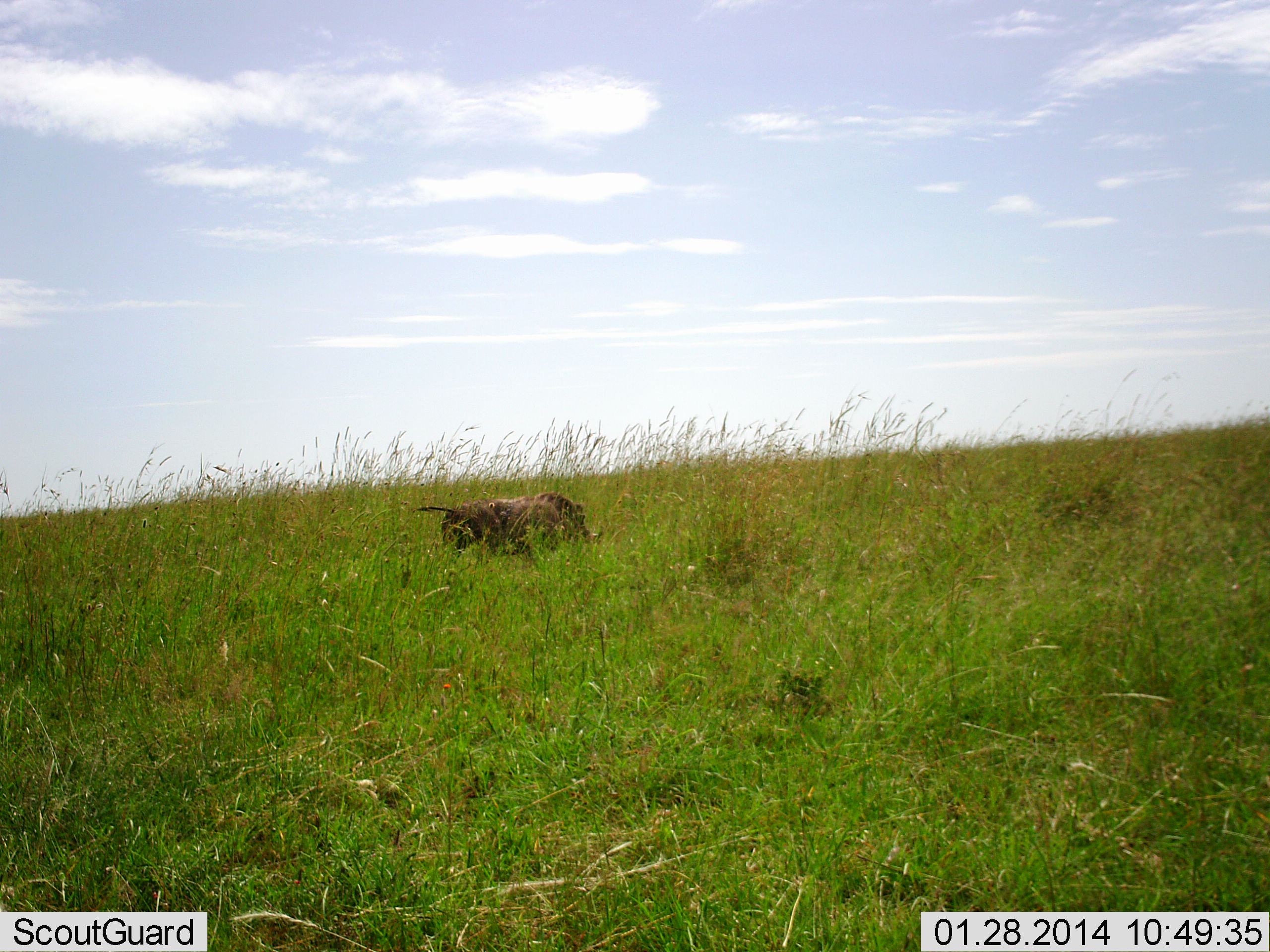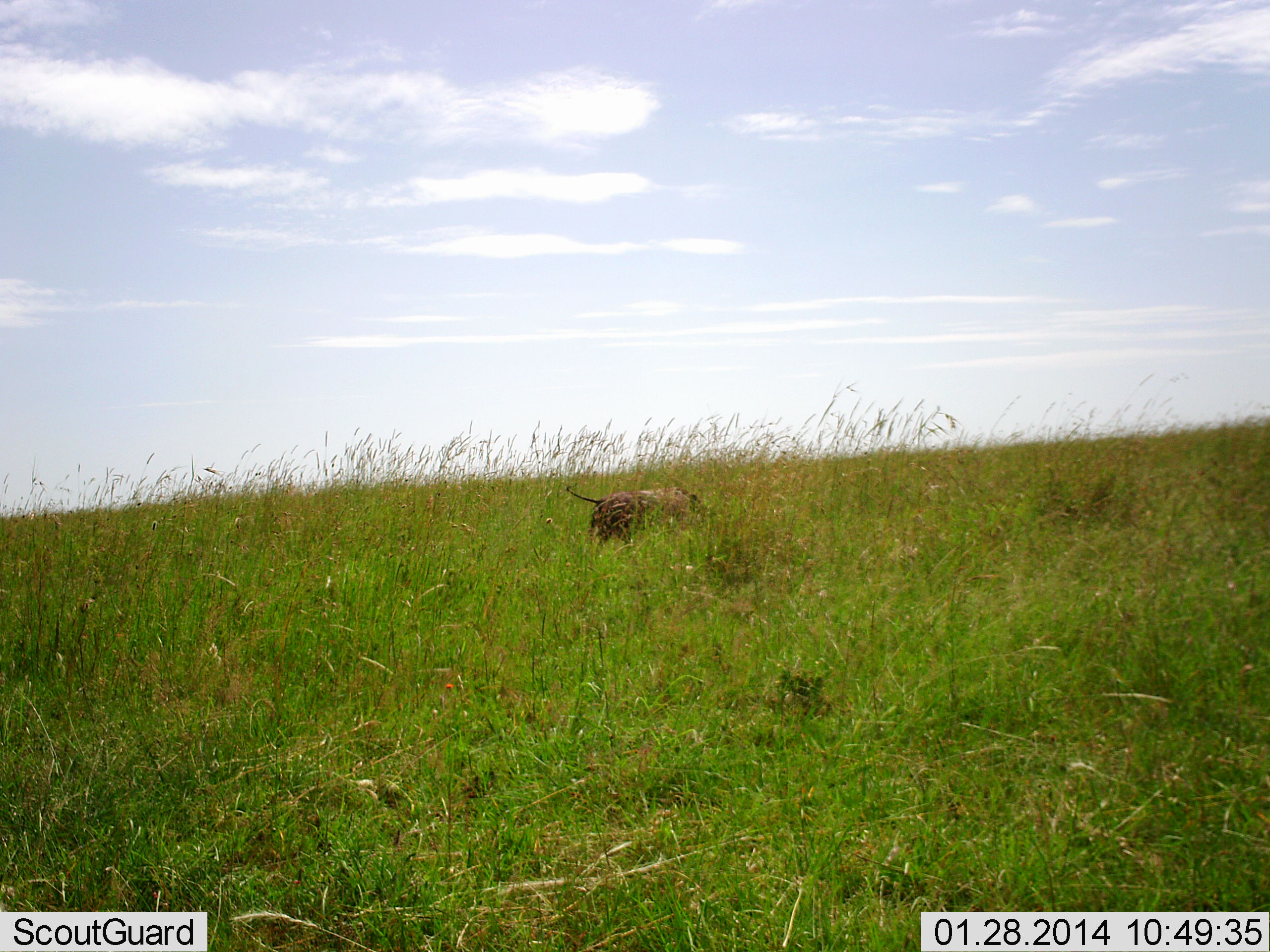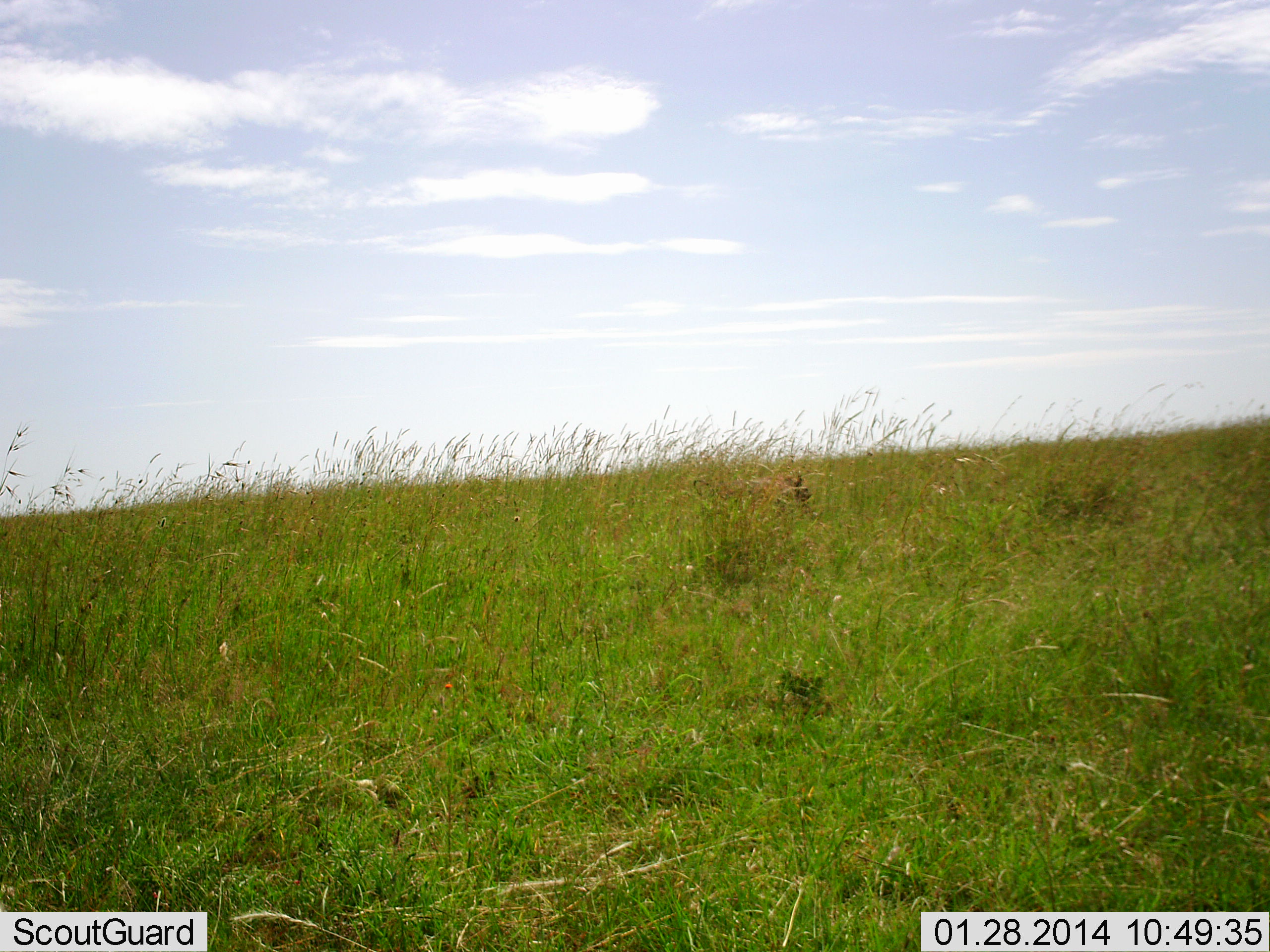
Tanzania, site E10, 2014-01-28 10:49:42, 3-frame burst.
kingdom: Animalia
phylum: Chordata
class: Mammalia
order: Artiodactyla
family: Suidae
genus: Phacochoerus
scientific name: Phacochoerus africanus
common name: warthog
Warthog (Phacochoerus africanus), count 1. Behavior (volunteer vote fractions): standing 3%, resting 3%, moving 95%, interacting 0%. Young present (vote fraction): 0%. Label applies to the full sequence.